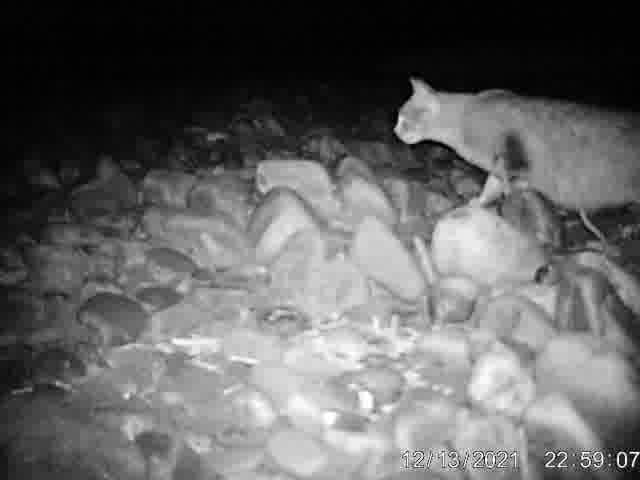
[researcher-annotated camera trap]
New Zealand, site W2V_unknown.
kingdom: Animalia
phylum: Chordata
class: Mammalia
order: Carnivora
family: Felidae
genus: Felis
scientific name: Felis catus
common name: domestic cat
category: cat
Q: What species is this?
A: Cat (domestic cat) (Felis catus).